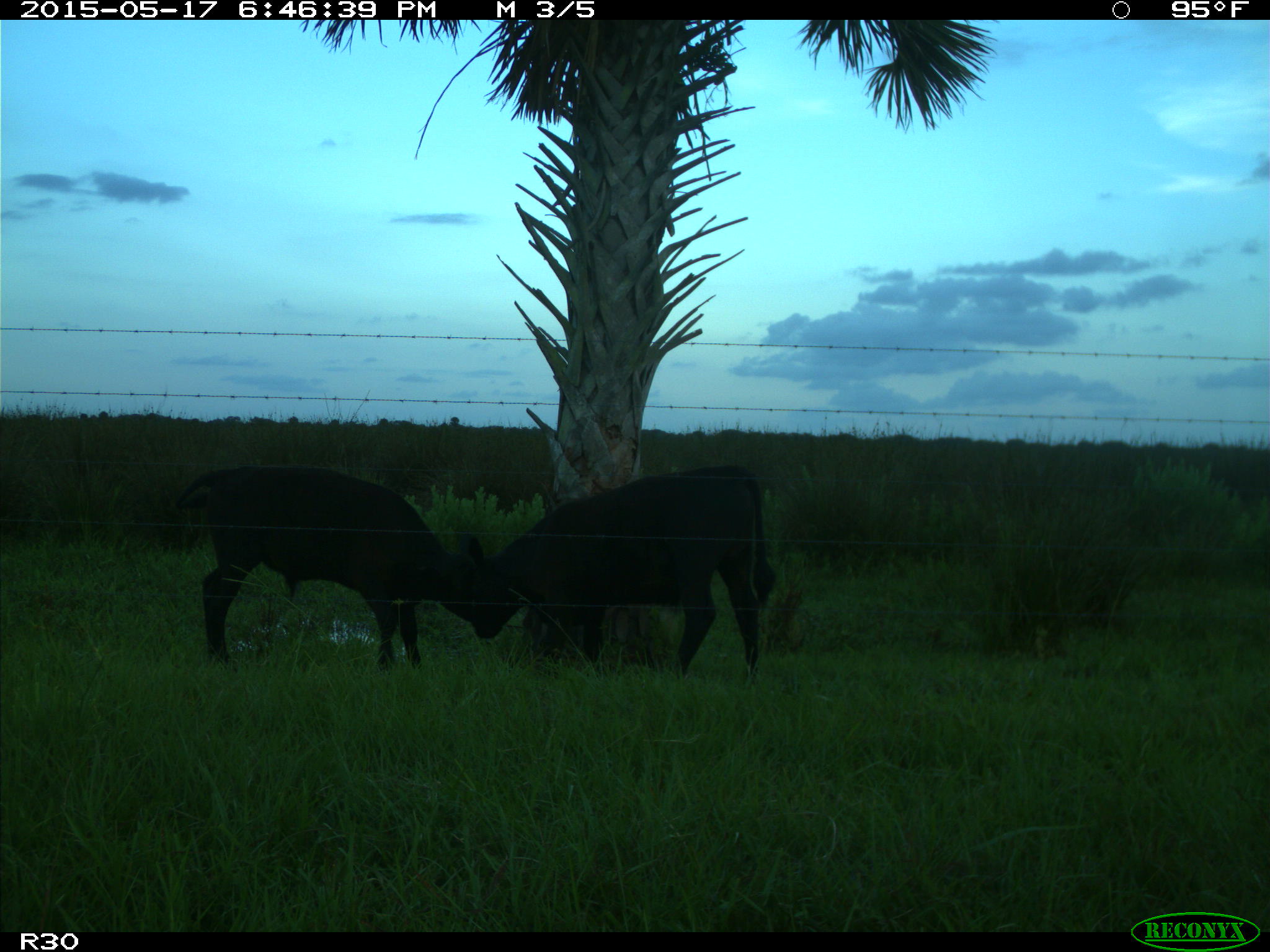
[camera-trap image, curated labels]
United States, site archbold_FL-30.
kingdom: Animalia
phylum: Chordata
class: Mammalia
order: Artiodactyla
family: Bovidae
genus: Bos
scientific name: Bos taurus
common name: domestic cow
Bos taurus (domestic cow).